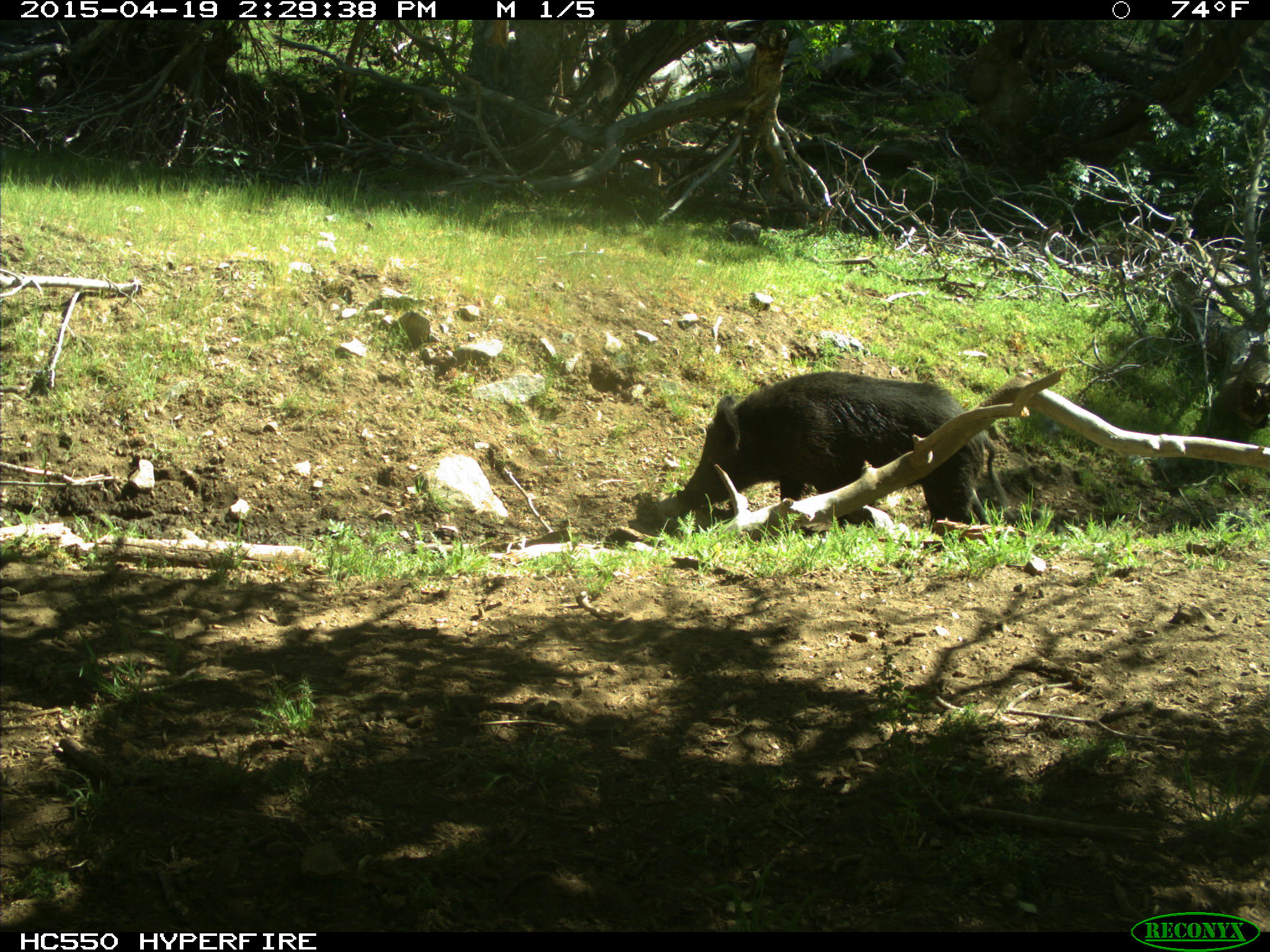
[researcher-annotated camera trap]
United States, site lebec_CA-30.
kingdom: Animalia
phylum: Chordata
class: Mammalia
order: Artiodactyla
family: Suidae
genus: Sus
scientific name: Sus scrofa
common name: wild boar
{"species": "Sus scrofa (wild boar)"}